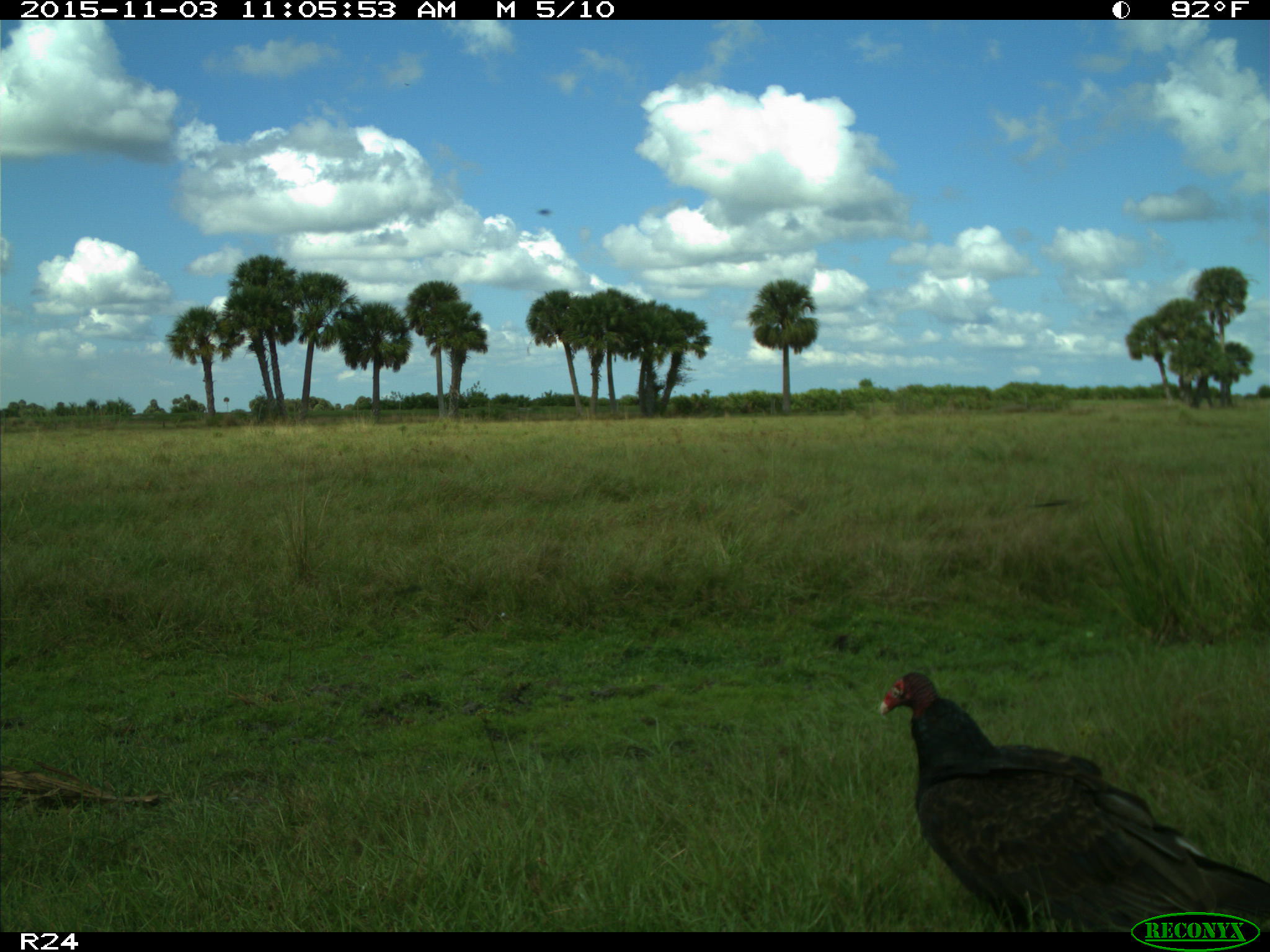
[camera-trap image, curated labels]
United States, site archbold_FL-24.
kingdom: Animalia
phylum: Chordata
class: Aves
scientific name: Aves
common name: birds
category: unidentified bird